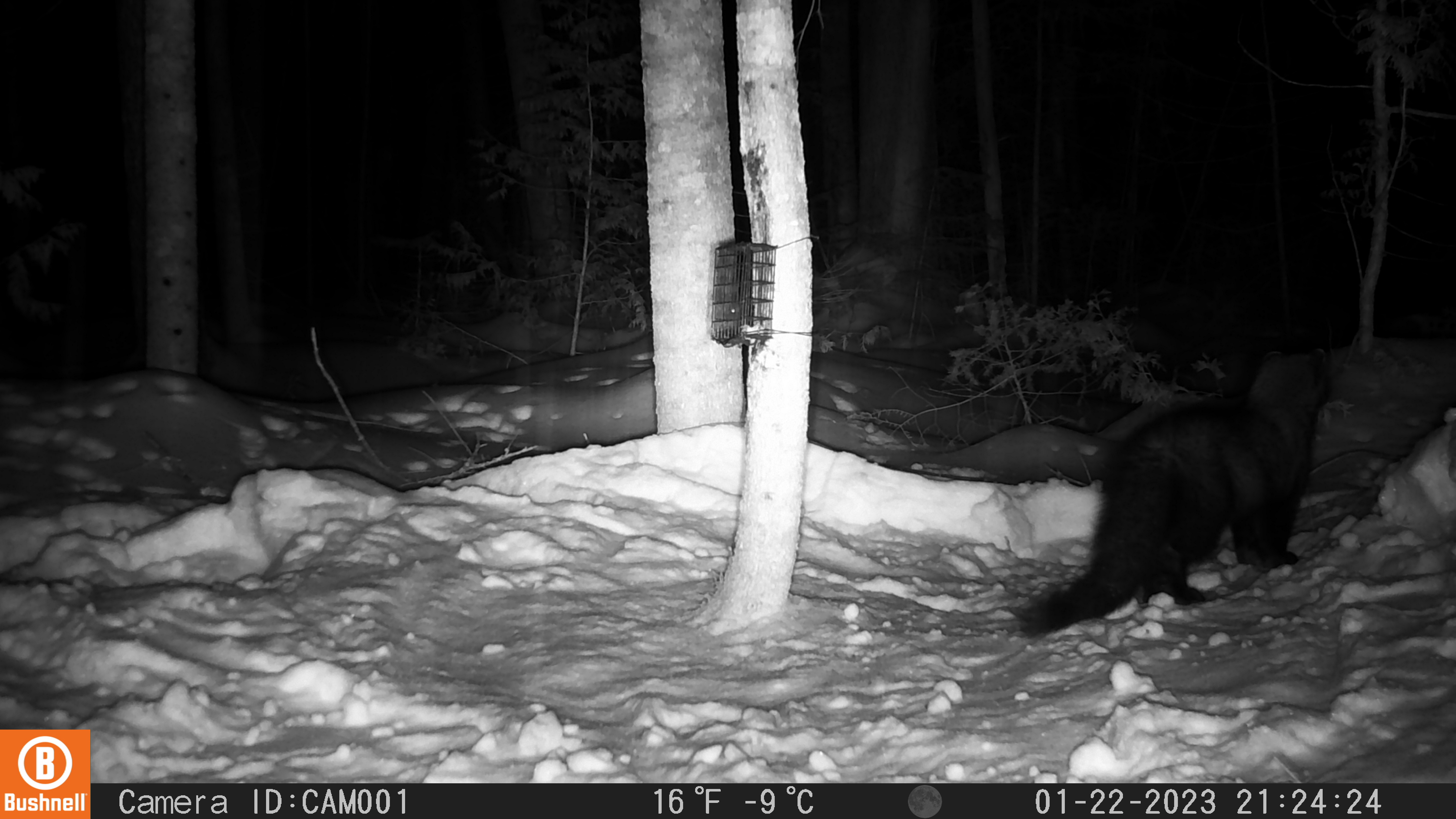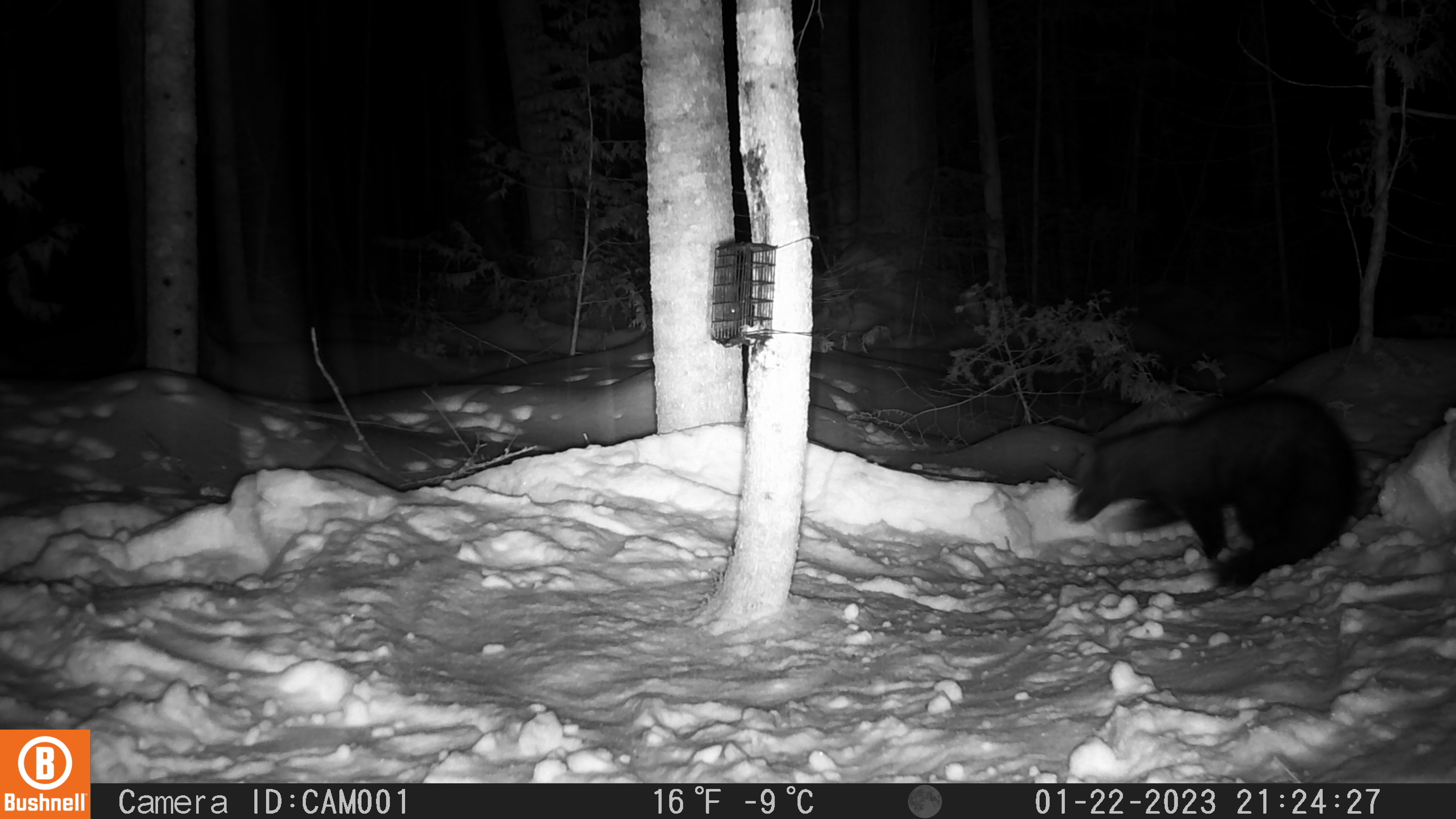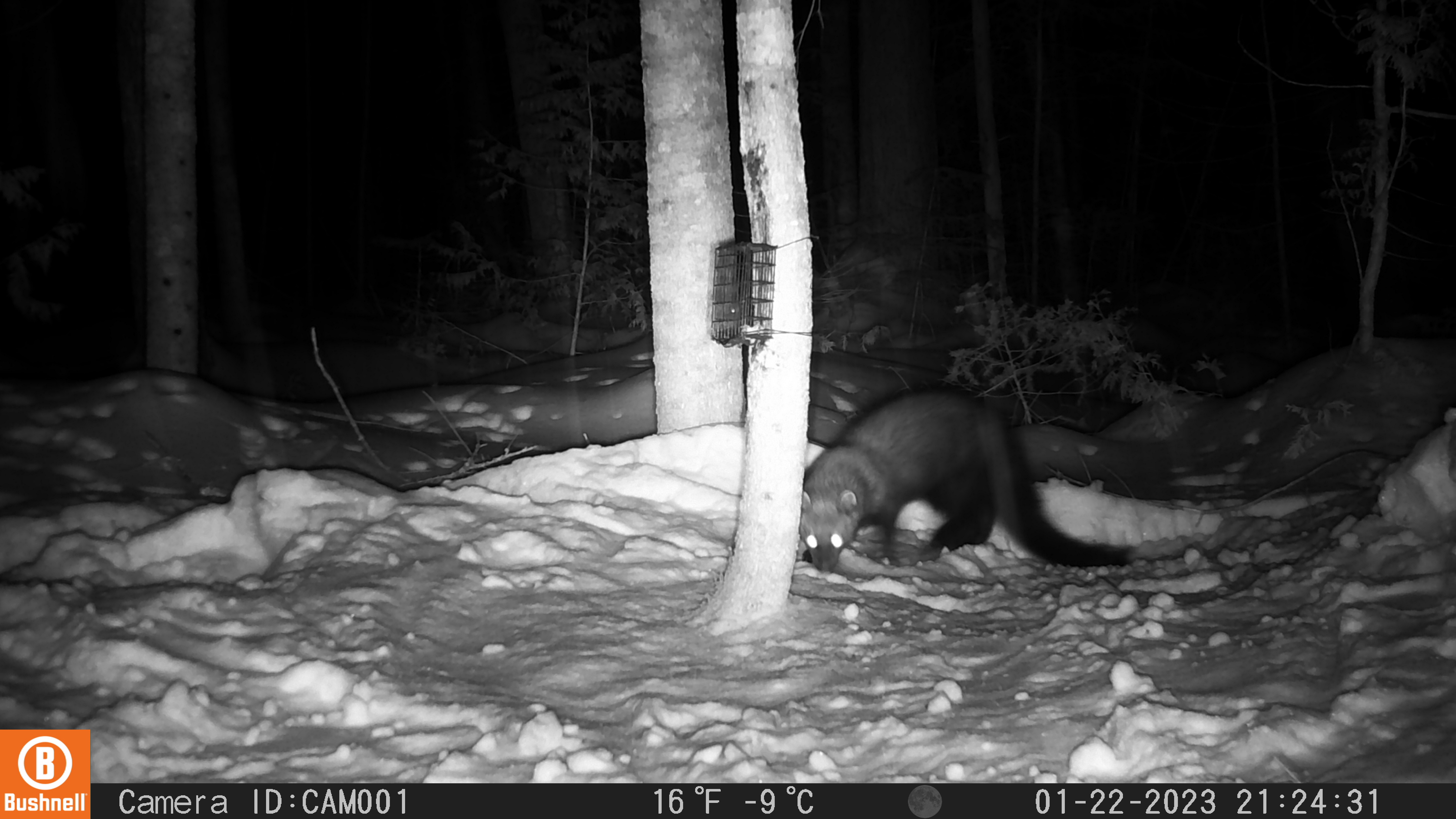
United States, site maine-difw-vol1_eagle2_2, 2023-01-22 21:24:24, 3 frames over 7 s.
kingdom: Animalia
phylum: Chordata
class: Mammalia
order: Carnivora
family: Mustelidae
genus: Pekania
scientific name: Pekania pennanti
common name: fisher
Fisher (Pekania pennanti).